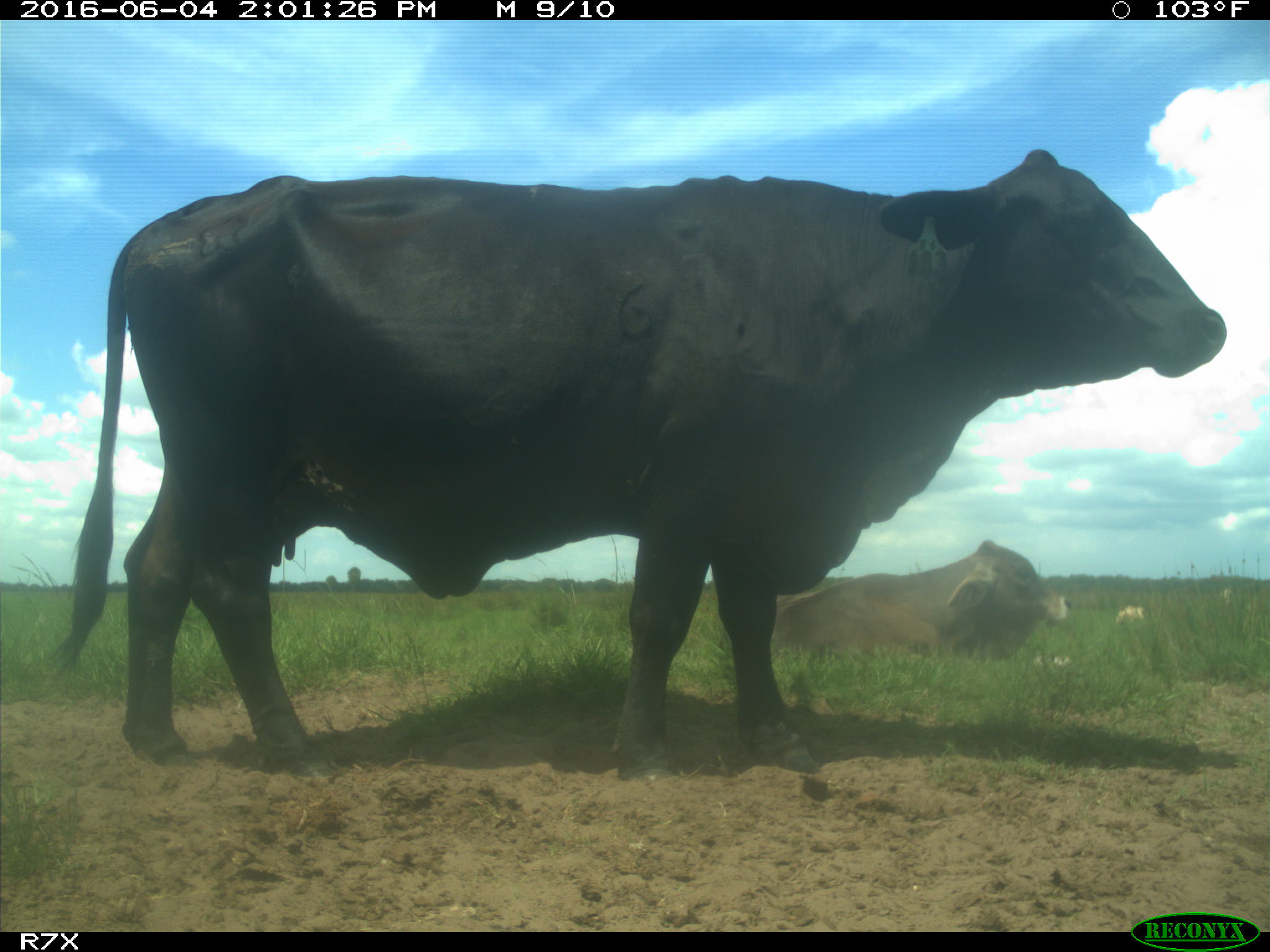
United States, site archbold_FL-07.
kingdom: Animalia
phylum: Chordata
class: Mammalia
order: Artiodactyla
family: Bovidae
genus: Bos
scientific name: Bos taurus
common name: domestic cow